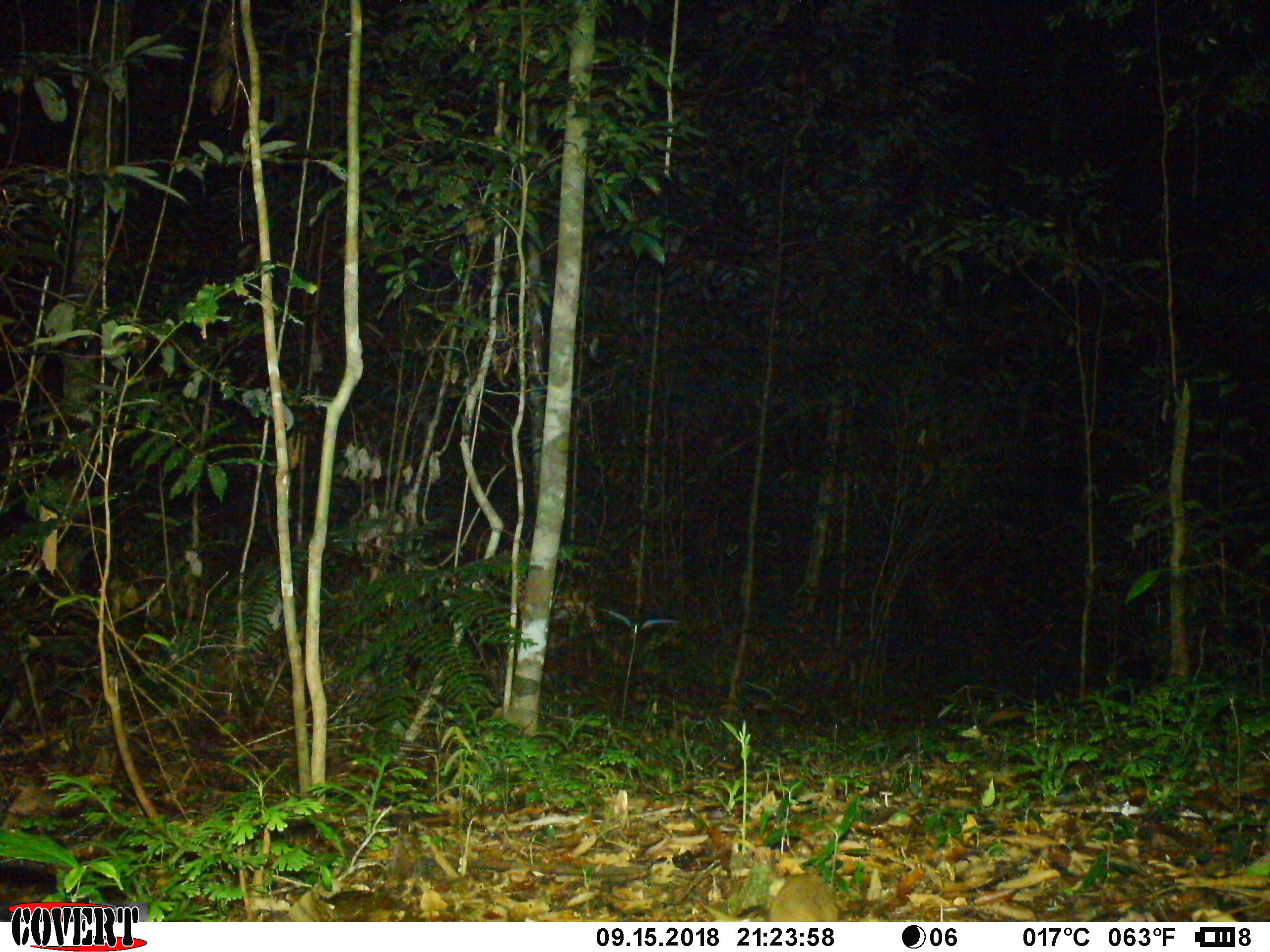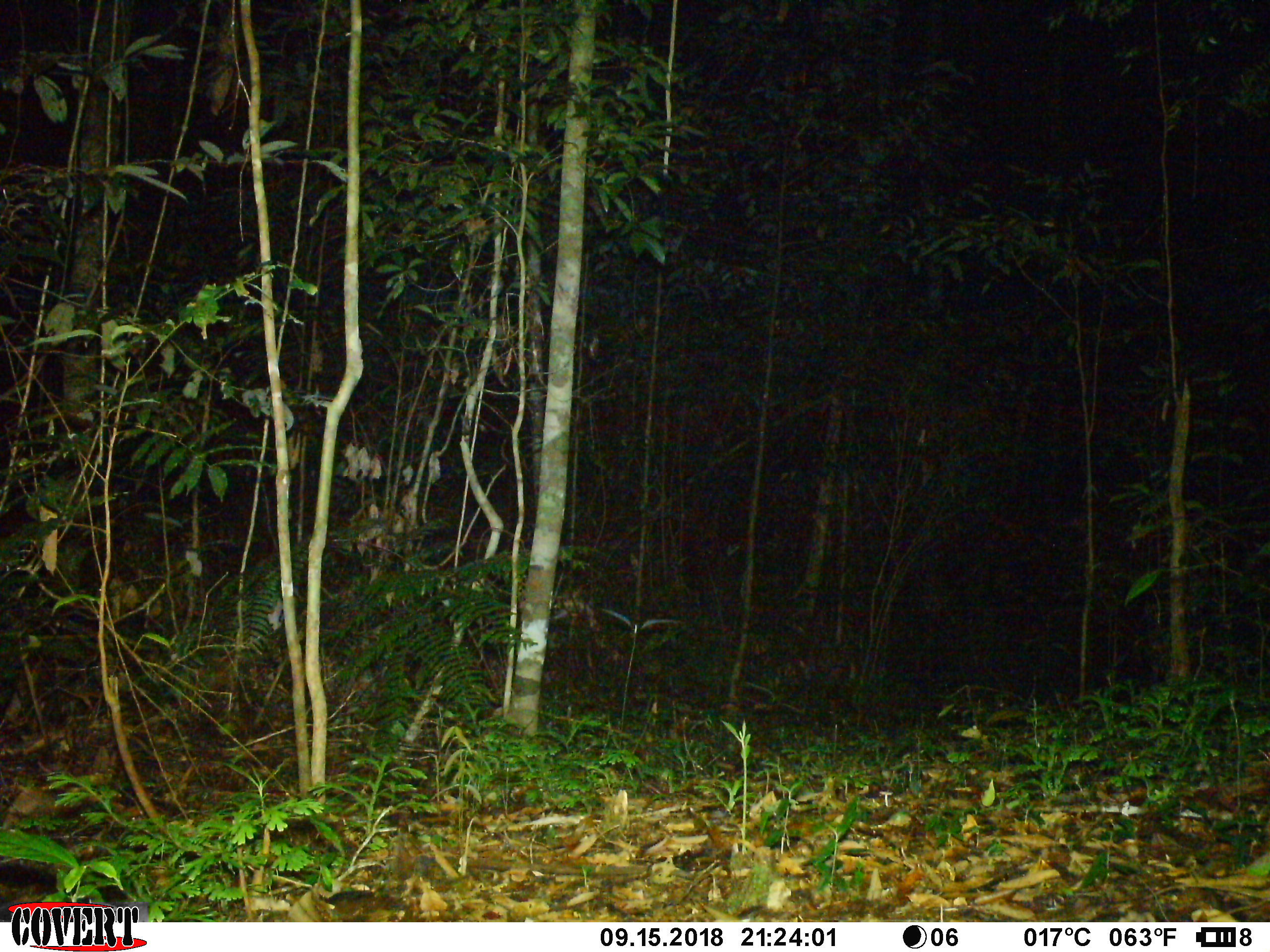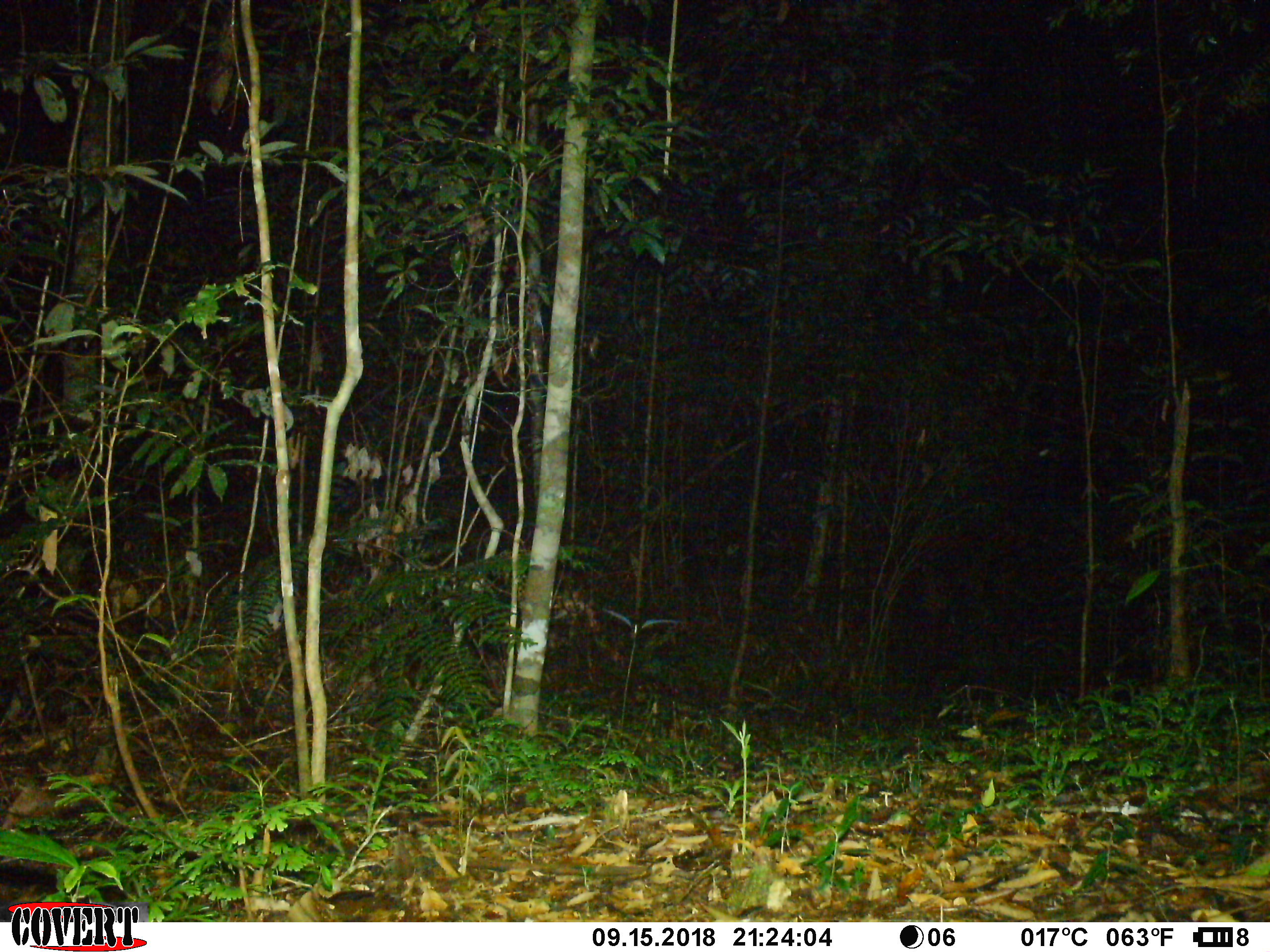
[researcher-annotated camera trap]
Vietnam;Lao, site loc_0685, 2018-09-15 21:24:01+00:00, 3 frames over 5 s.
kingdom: Animalia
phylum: Chordata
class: Mammalia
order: Rodentia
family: Muridae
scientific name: Muridae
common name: old-world mice and rats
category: unidentified murid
Unidentified murid (old-world mice and rats) (Muridae). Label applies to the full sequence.